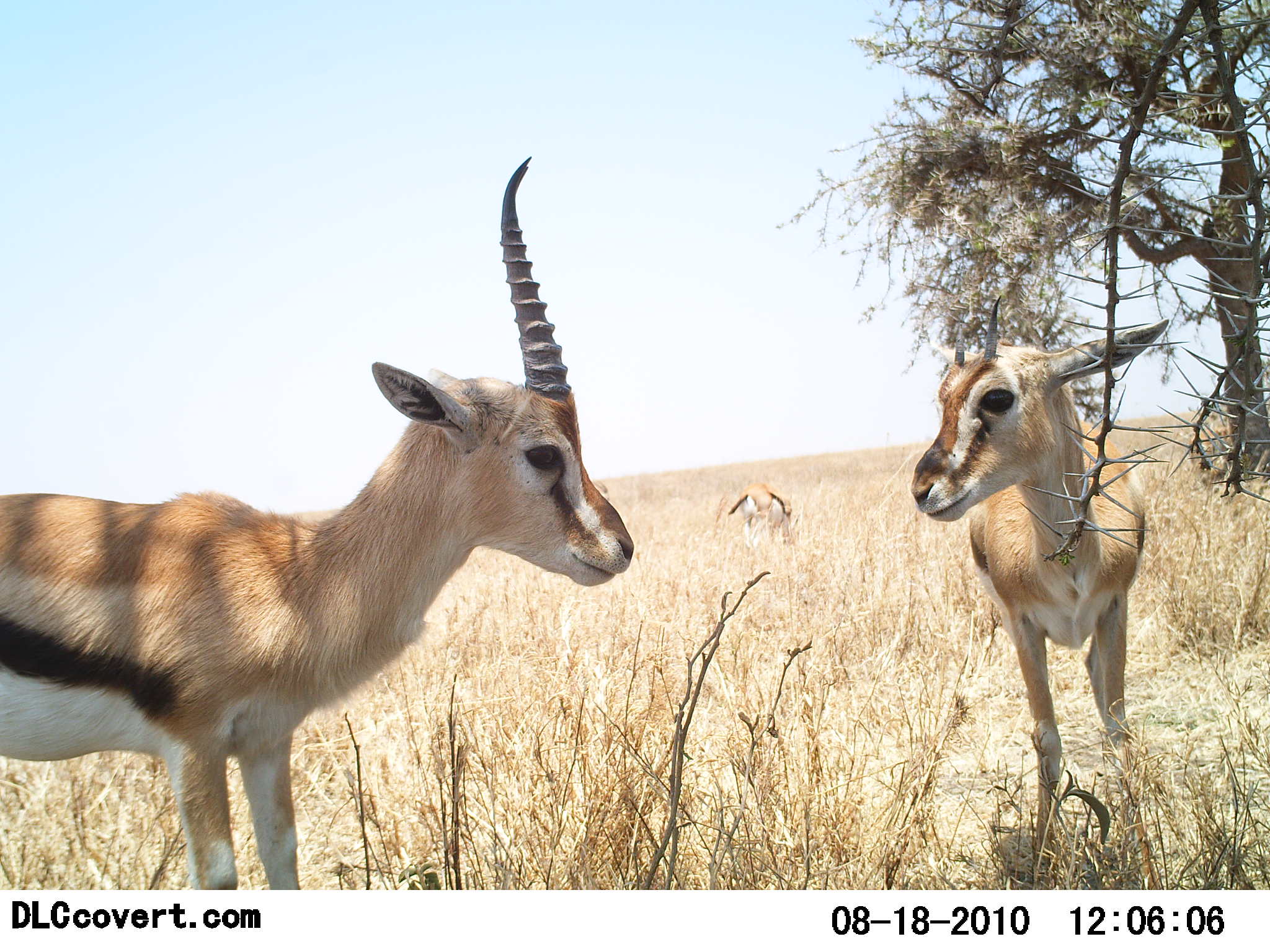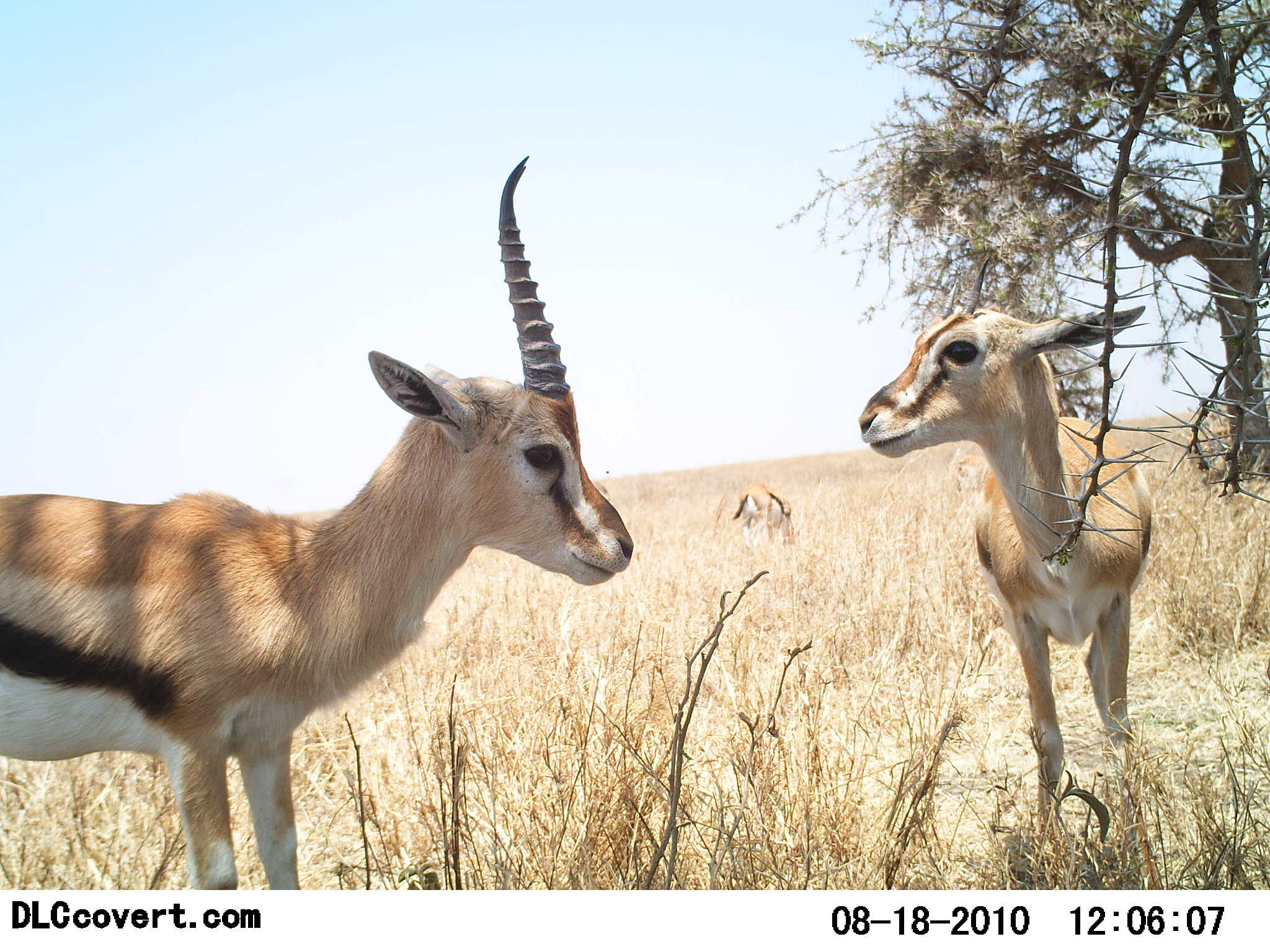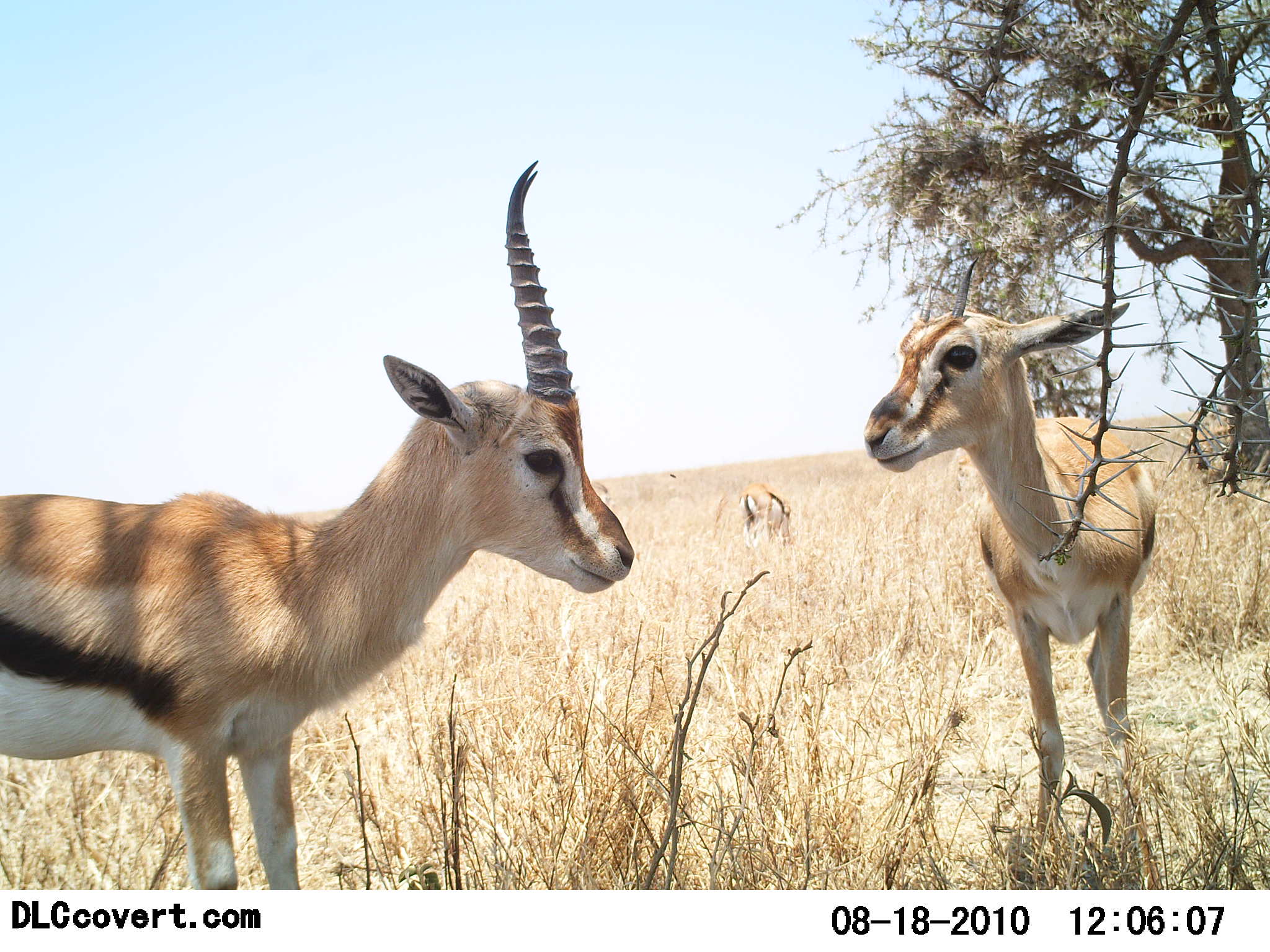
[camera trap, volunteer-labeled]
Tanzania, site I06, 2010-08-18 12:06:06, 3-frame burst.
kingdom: Animalia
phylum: Chordata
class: Mammalia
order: Artiodactyla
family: Bovidae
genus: Eudorcas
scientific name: Eudorcas thomsonii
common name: thomson's gazelle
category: gazellethomsons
Gazellethomsons (thomson's gazelle) (Eudorcas thomsonii), count 3. Behavior (volunteer vote fractions): standing 100%, resting 0%, moving 0%, interacting 8%. Young present (vote fraction): 31%. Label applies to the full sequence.